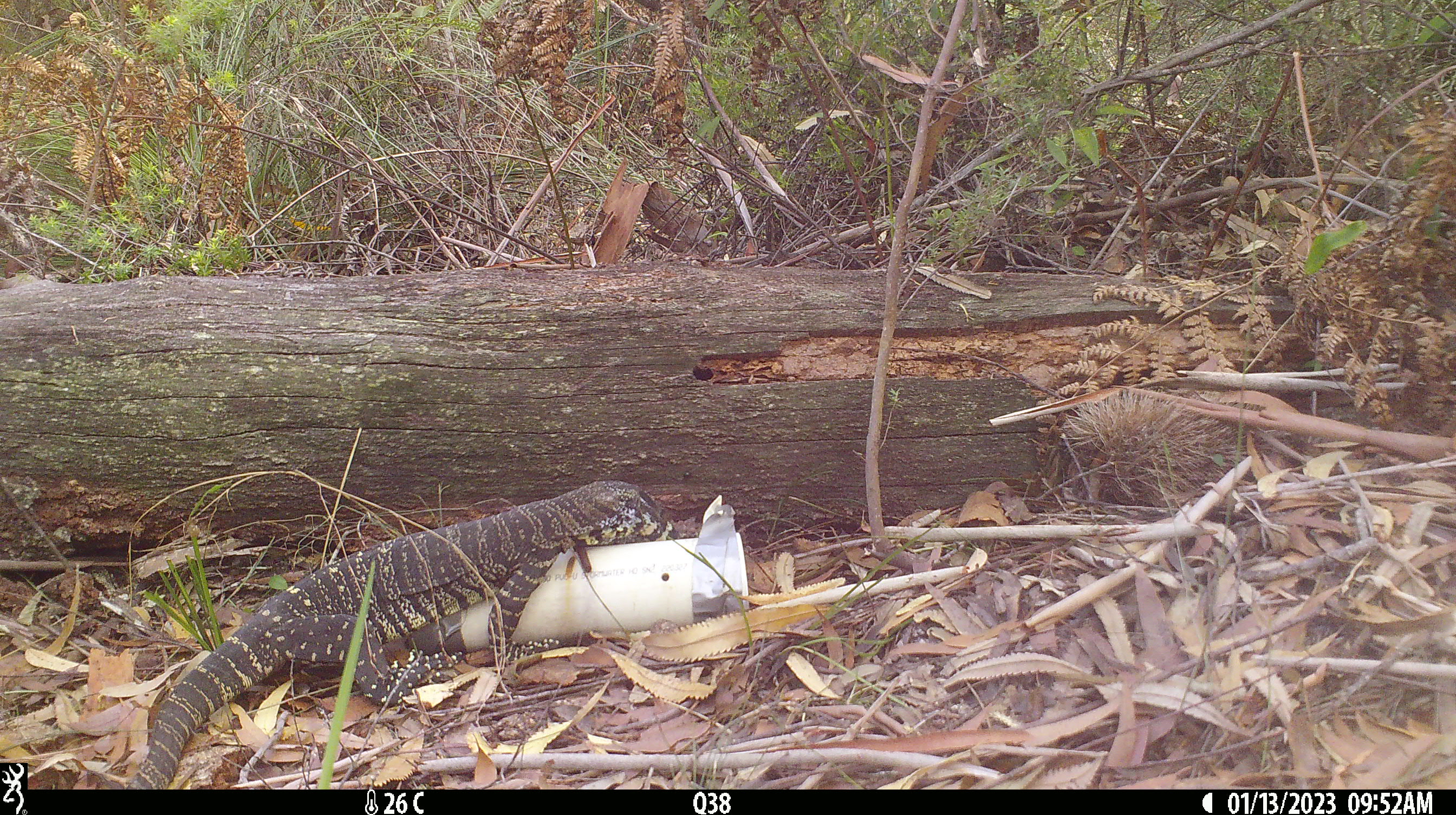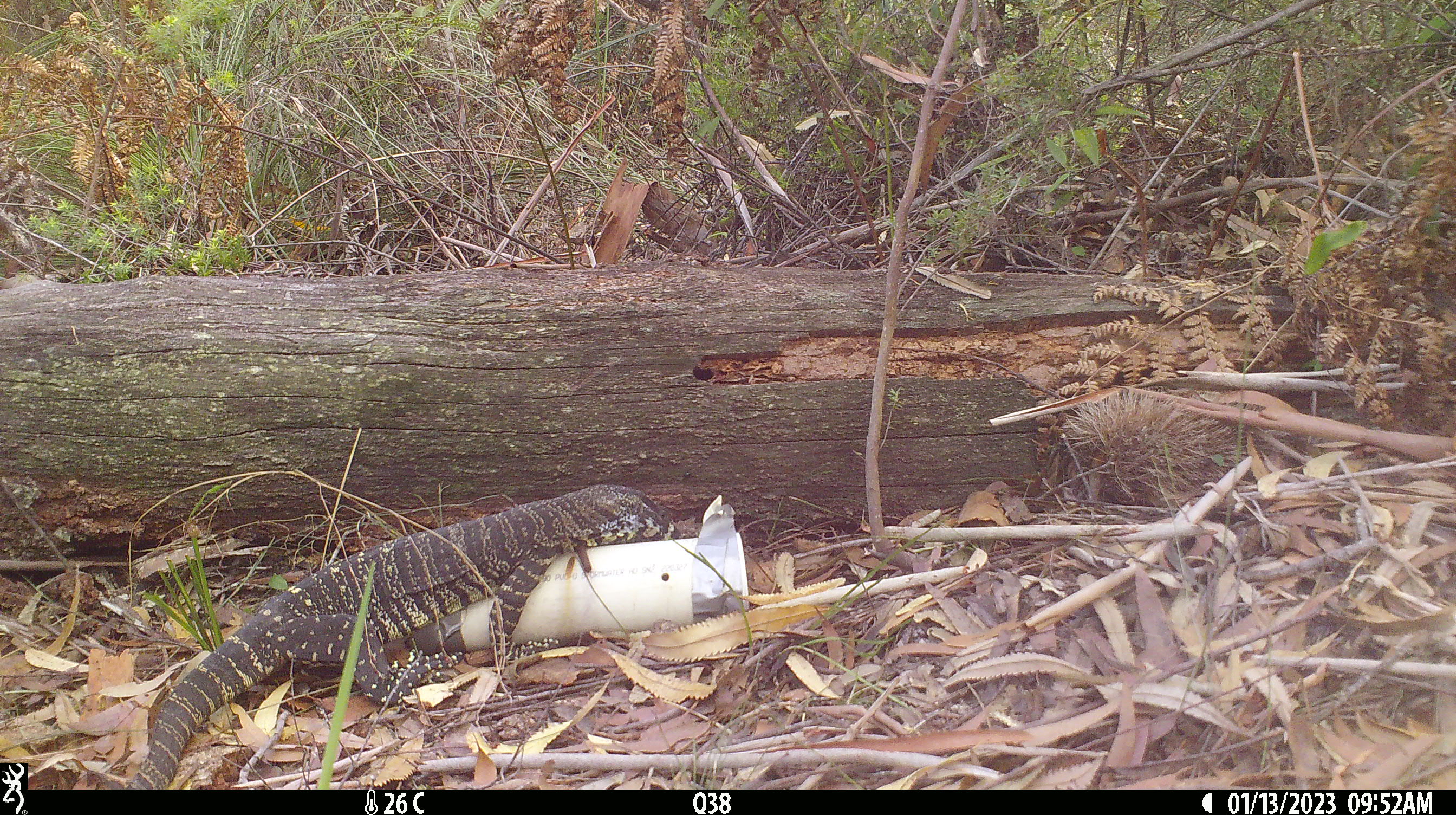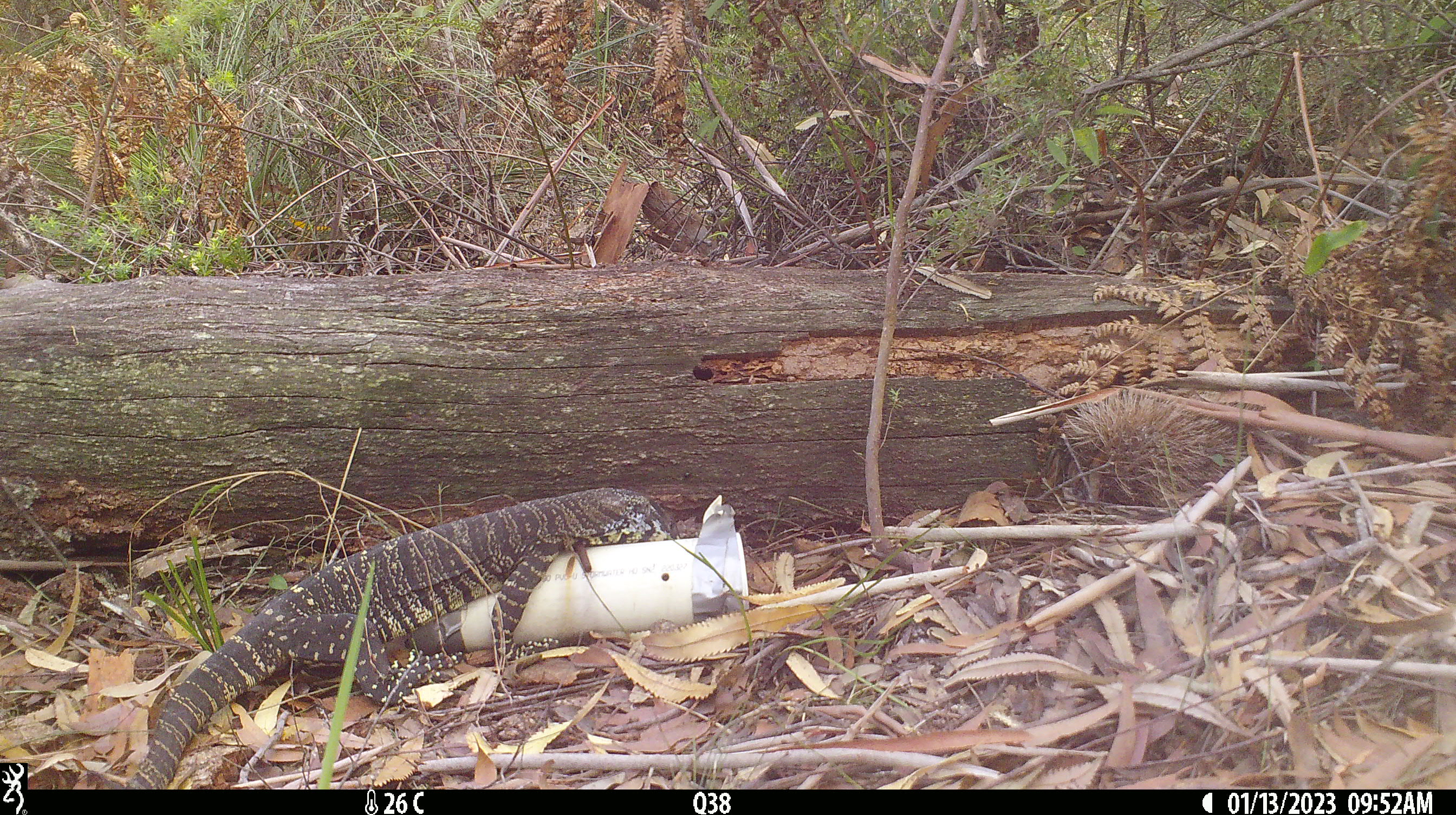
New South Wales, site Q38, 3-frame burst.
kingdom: Animalia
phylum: Chordata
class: Reptilia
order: Squamata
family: Varanidae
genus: Varanus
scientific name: Varanus varius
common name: lace monitor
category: goanna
Goanna (lace monitor) (Varanus varius).